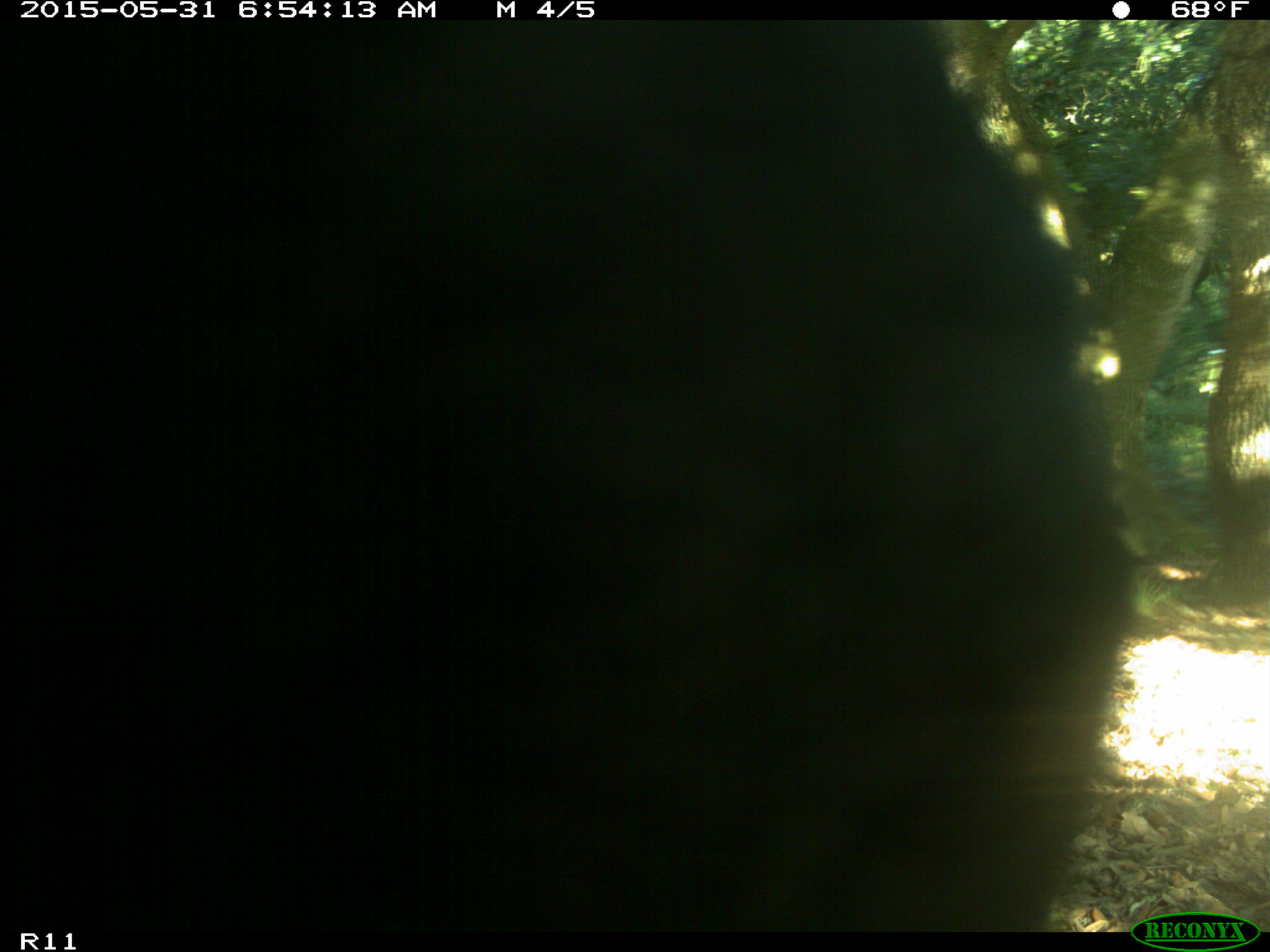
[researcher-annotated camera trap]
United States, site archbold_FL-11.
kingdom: Animalia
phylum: Chordata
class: Mammalia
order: Artiodactyla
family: Bovidae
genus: Bos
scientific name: Bos taurus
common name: domestic cow